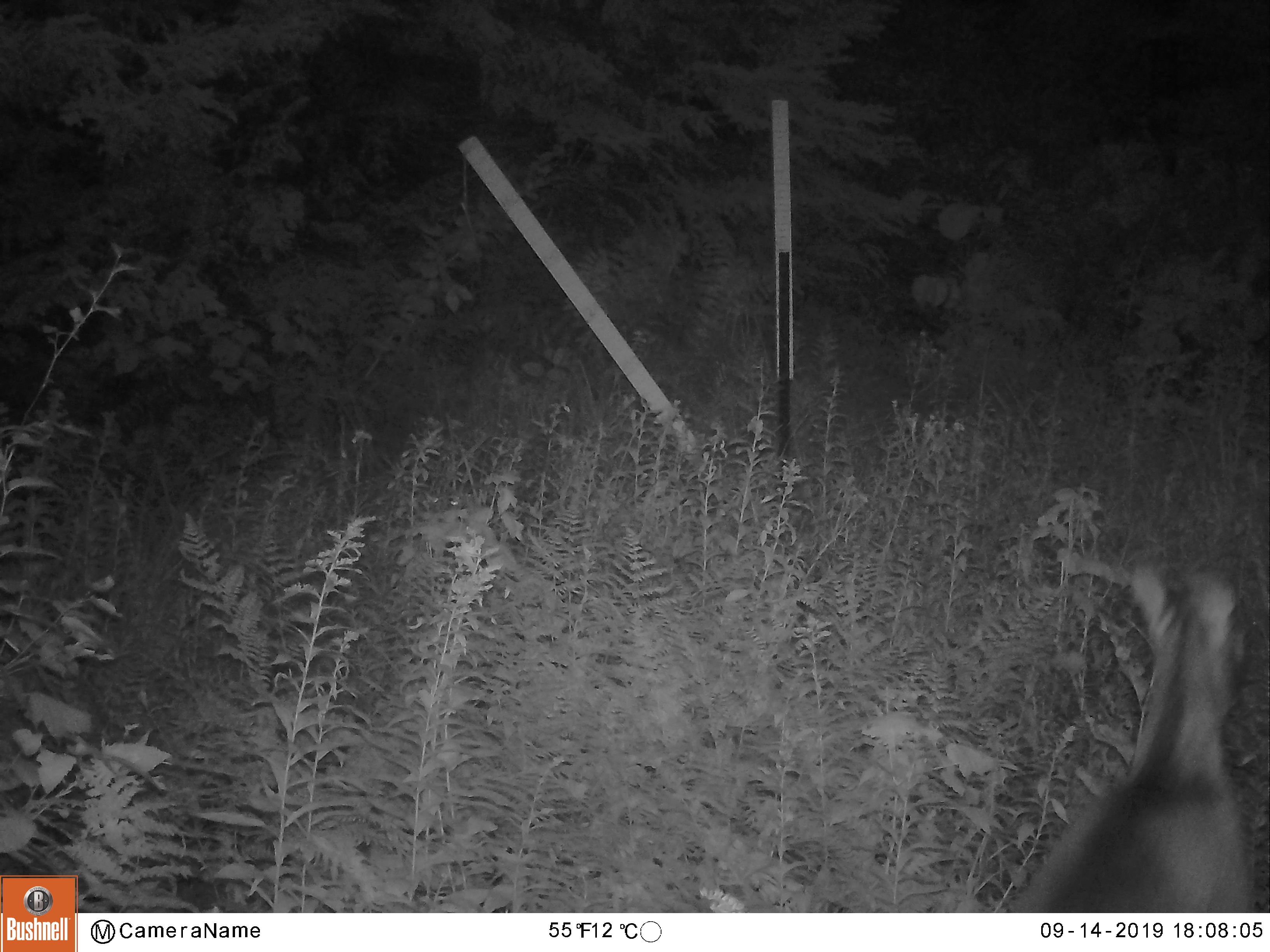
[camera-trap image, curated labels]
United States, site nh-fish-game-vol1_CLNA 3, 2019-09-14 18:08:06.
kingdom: Animalia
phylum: Chordata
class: Mammalia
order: Artiodactyla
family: Cervidae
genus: Odocoileus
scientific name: Odocoileus virginianus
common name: white-tailed deer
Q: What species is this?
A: White-tailed deer (Odocoileus virginianus).